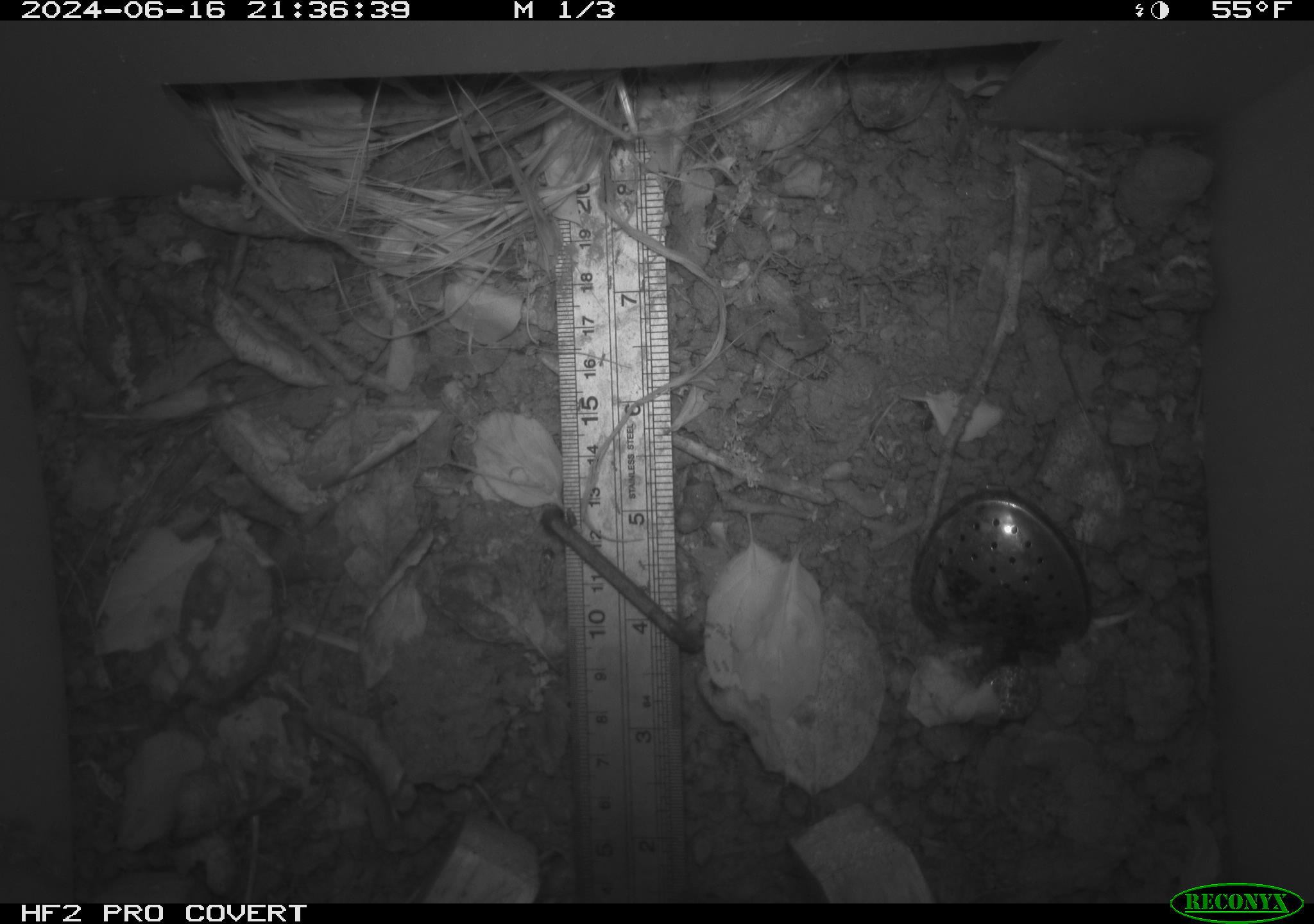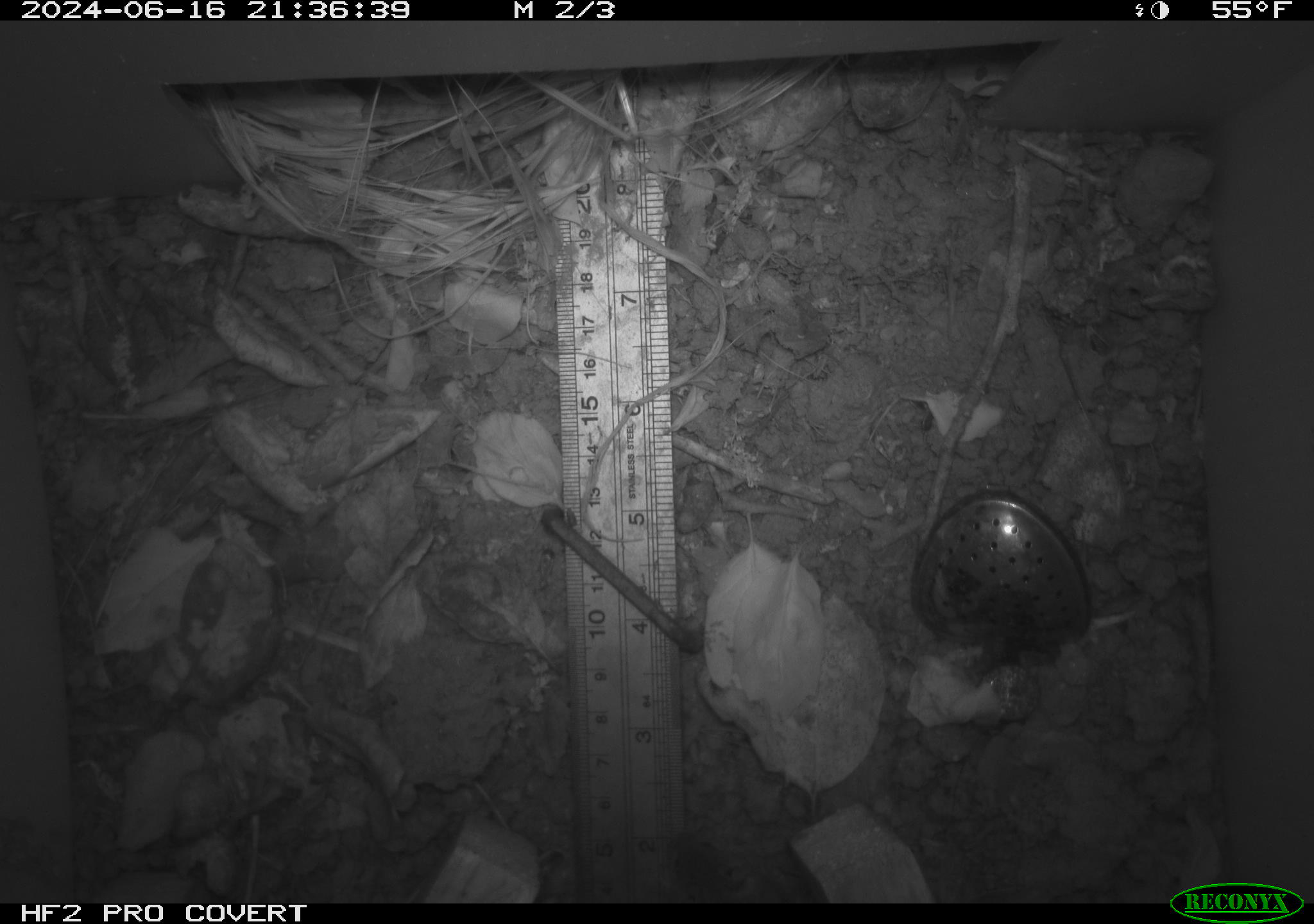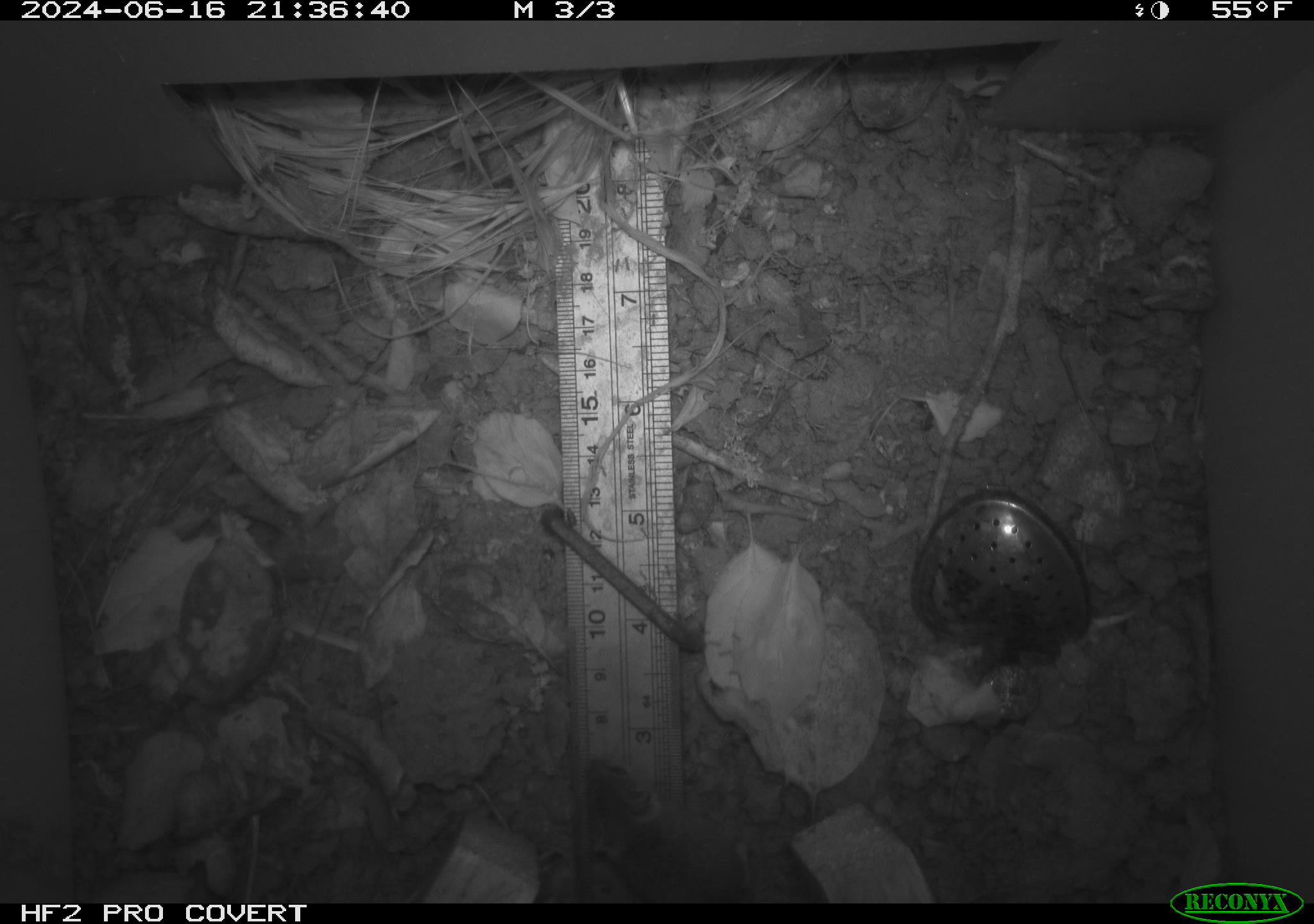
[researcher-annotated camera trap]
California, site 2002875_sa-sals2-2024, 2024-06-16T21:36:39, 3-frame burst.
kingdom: Animalia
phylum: Chordata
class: Mammalia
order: Rodentia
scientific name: Rodentia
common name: mouse species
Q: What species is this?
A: Mouse species (Rodentia).